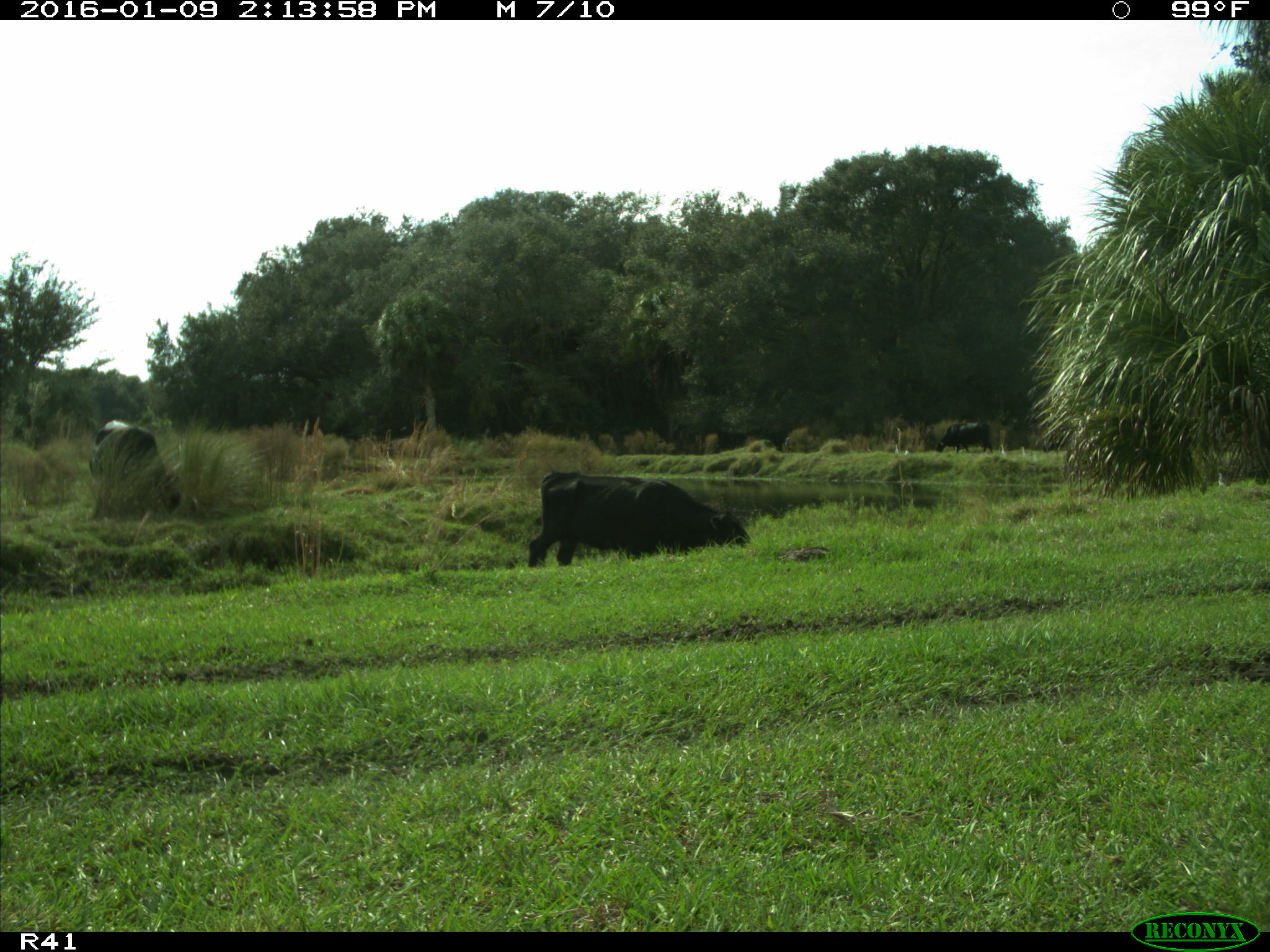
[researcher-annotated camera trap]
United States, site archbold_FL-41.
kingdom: Animalia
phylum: Chordata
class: Mammalia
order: Artiodactyla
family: Bovidae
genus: Bos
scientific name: Bos taurus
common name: domestic cow